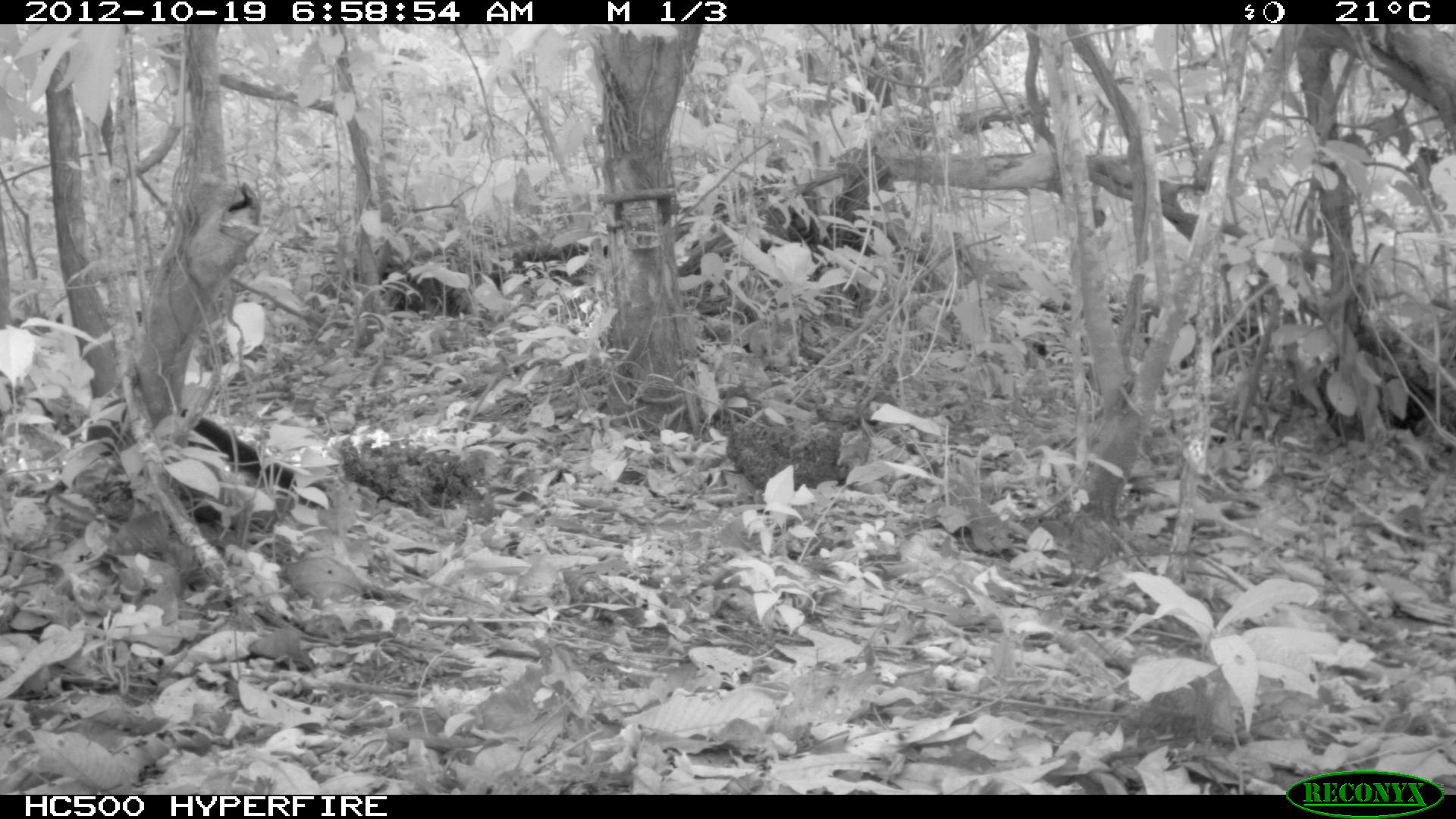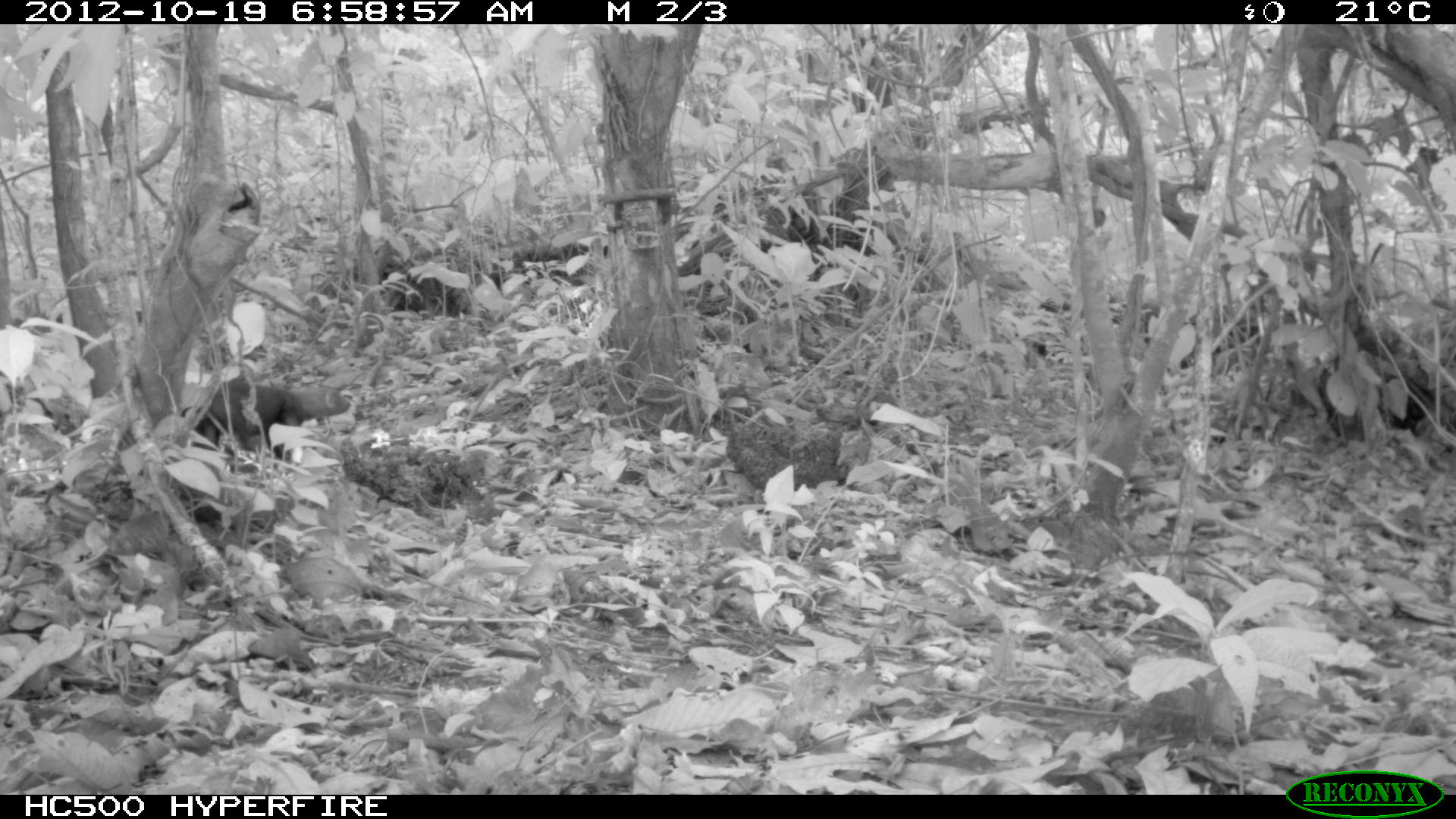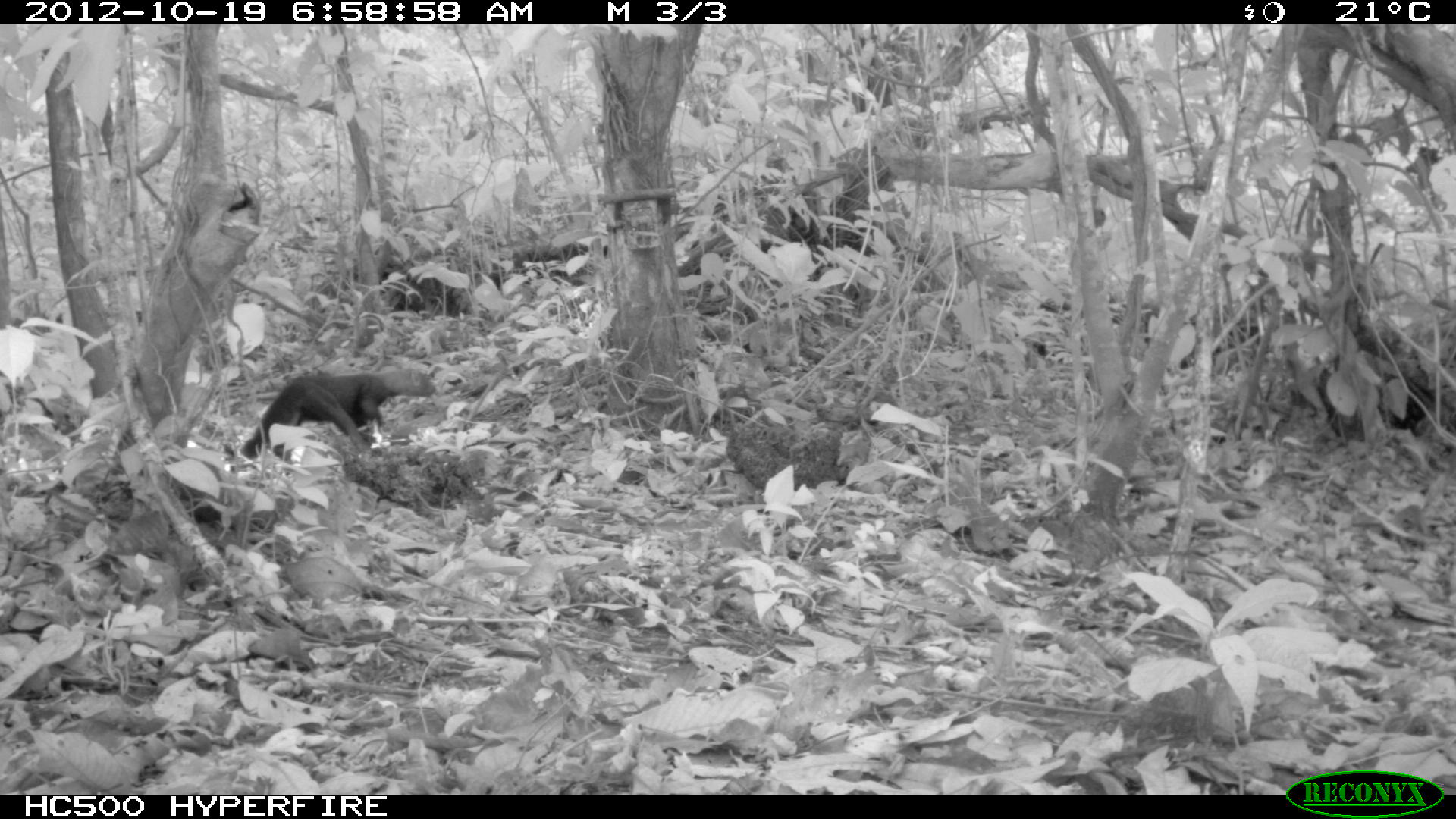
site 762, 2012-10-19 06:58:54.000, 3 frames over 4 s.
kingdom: Animalia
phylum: Chordata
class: Mammalia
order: Carnivora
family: Mustelidae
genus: Eira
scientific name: Eira barbara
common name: tayra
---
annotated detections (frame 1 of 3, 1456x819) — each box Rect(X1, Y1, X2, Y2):
eira barbara: Rect(77, 396, 322, 520)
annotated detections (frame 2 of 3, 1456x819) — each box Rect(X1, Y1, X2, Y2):
eira barbara: Rect(178, 374, 350, 458)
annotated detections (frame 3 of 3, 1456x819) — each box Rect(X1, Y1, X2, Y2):
eira barbara: Rect(240, 365, 433, 461)